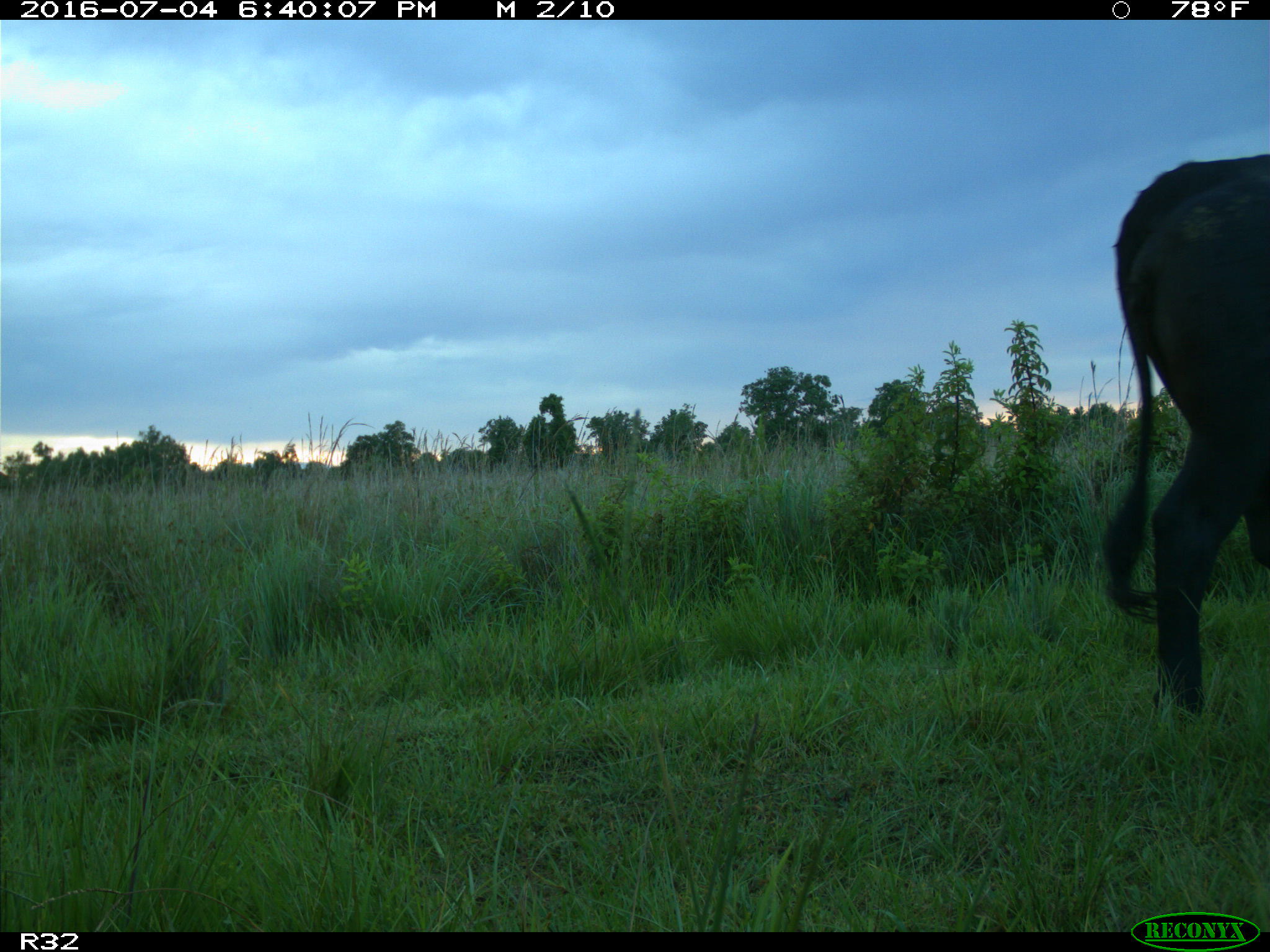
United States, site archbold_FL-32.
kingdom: Animalia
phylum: Chordata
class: Mammalia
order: Artiodactyla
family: Bovidae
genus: Bos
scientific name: Bos taurus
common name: domestic cow